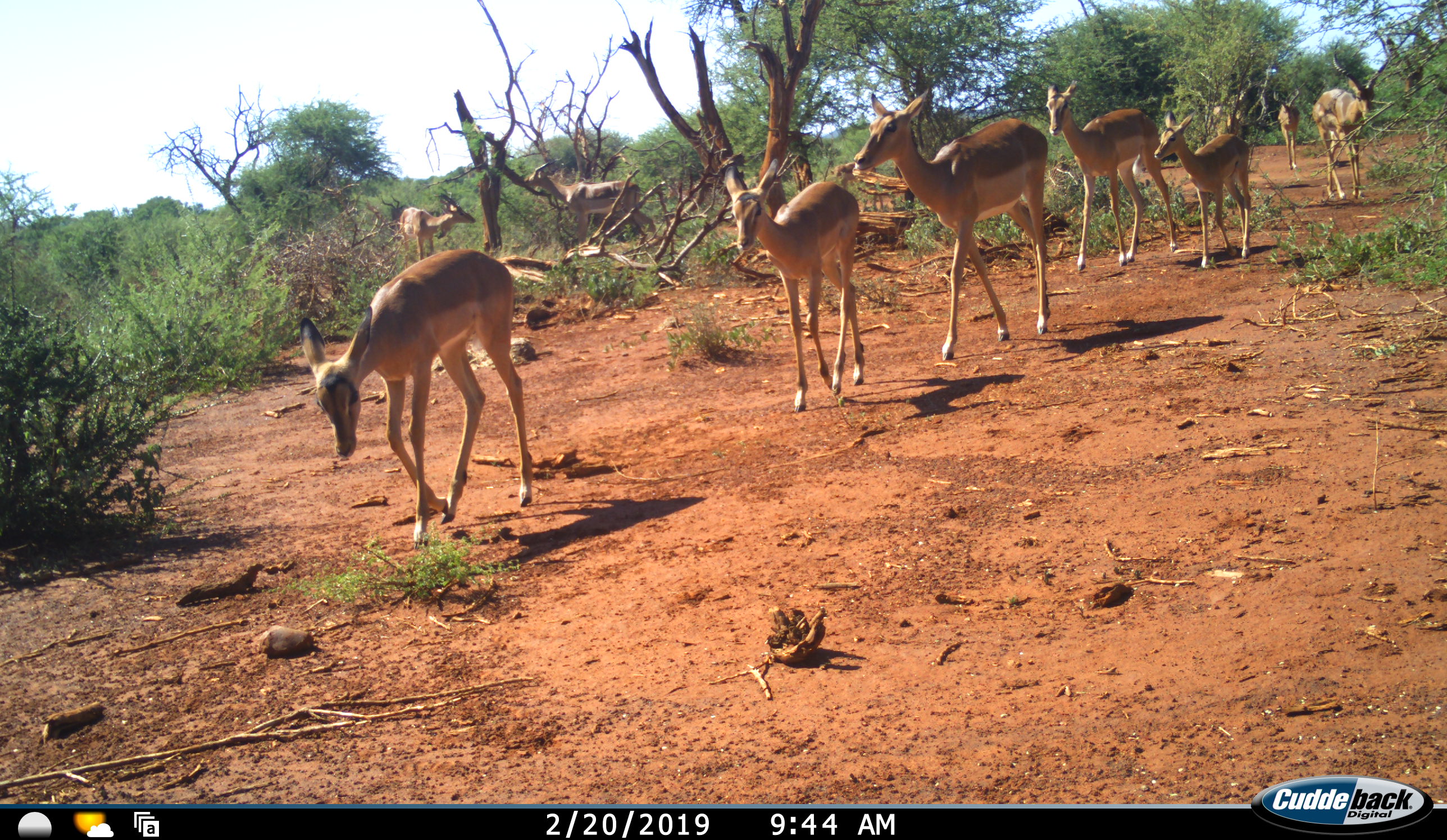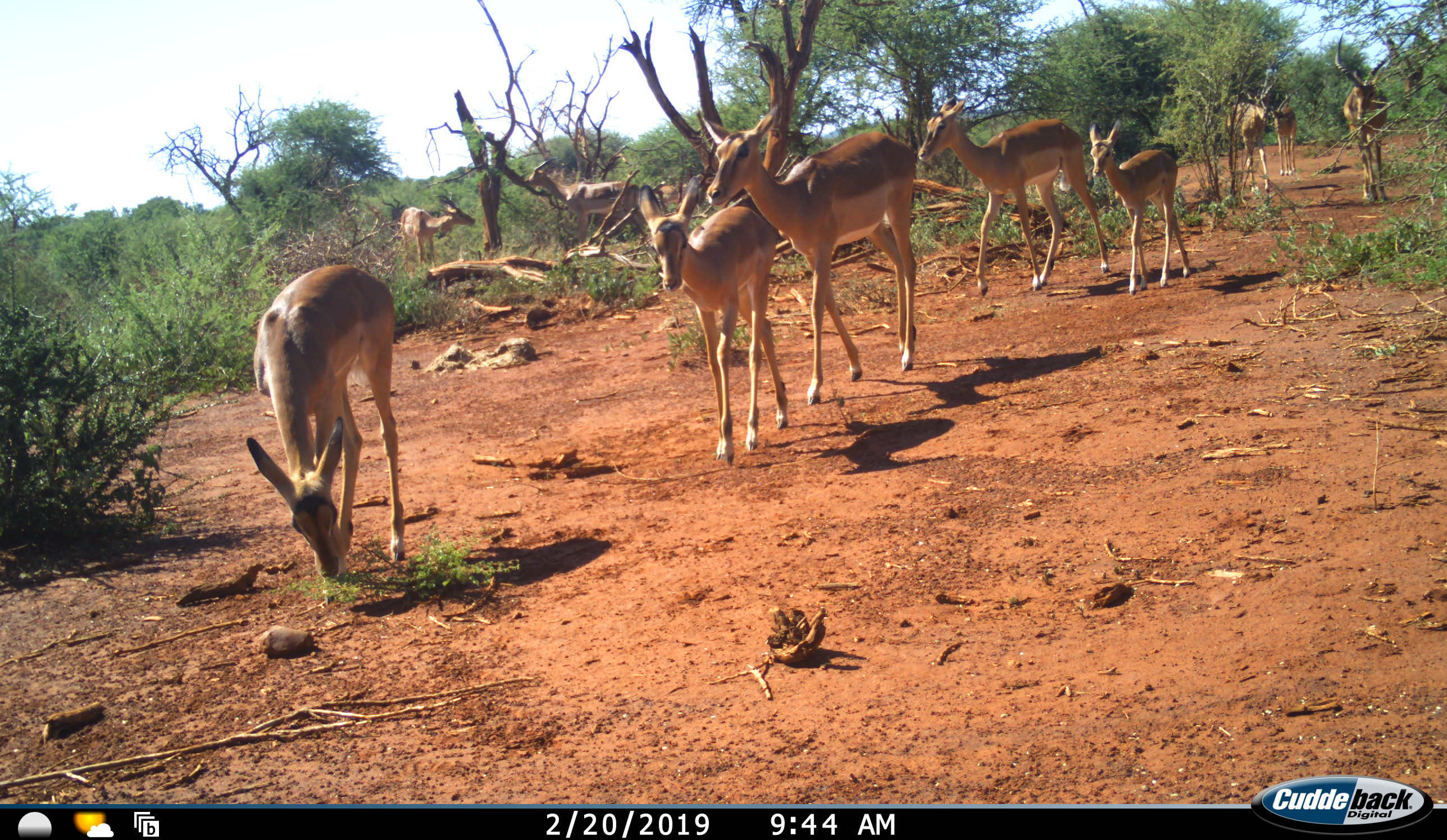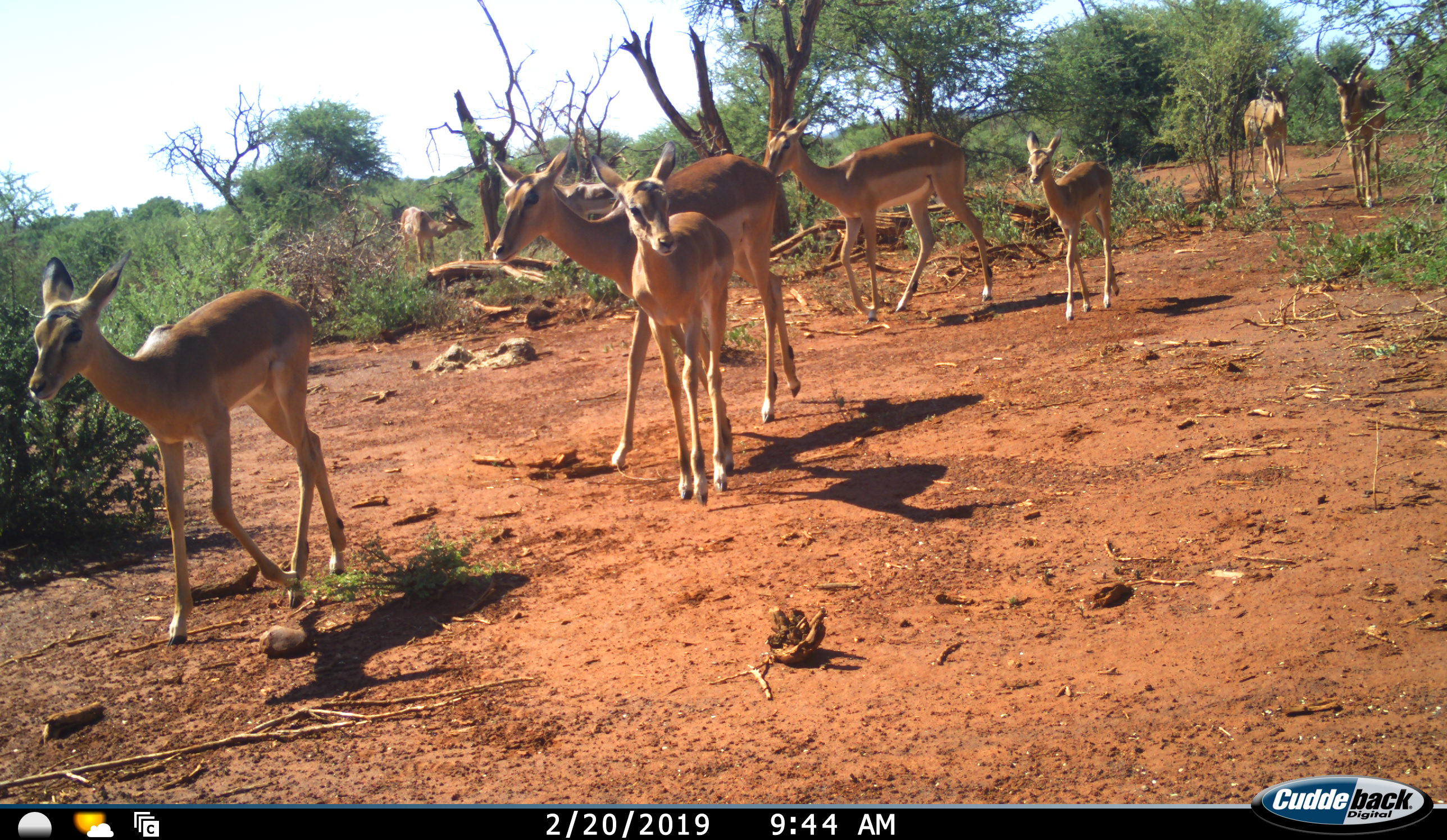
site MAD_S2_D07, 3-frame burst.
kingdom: Animalia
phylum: Chordata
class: Mammalia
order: Artiodactyla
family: Bovidae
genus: Aepyceros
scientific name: Aepyceros melampus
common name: impala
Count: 11-50.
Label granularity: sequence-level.